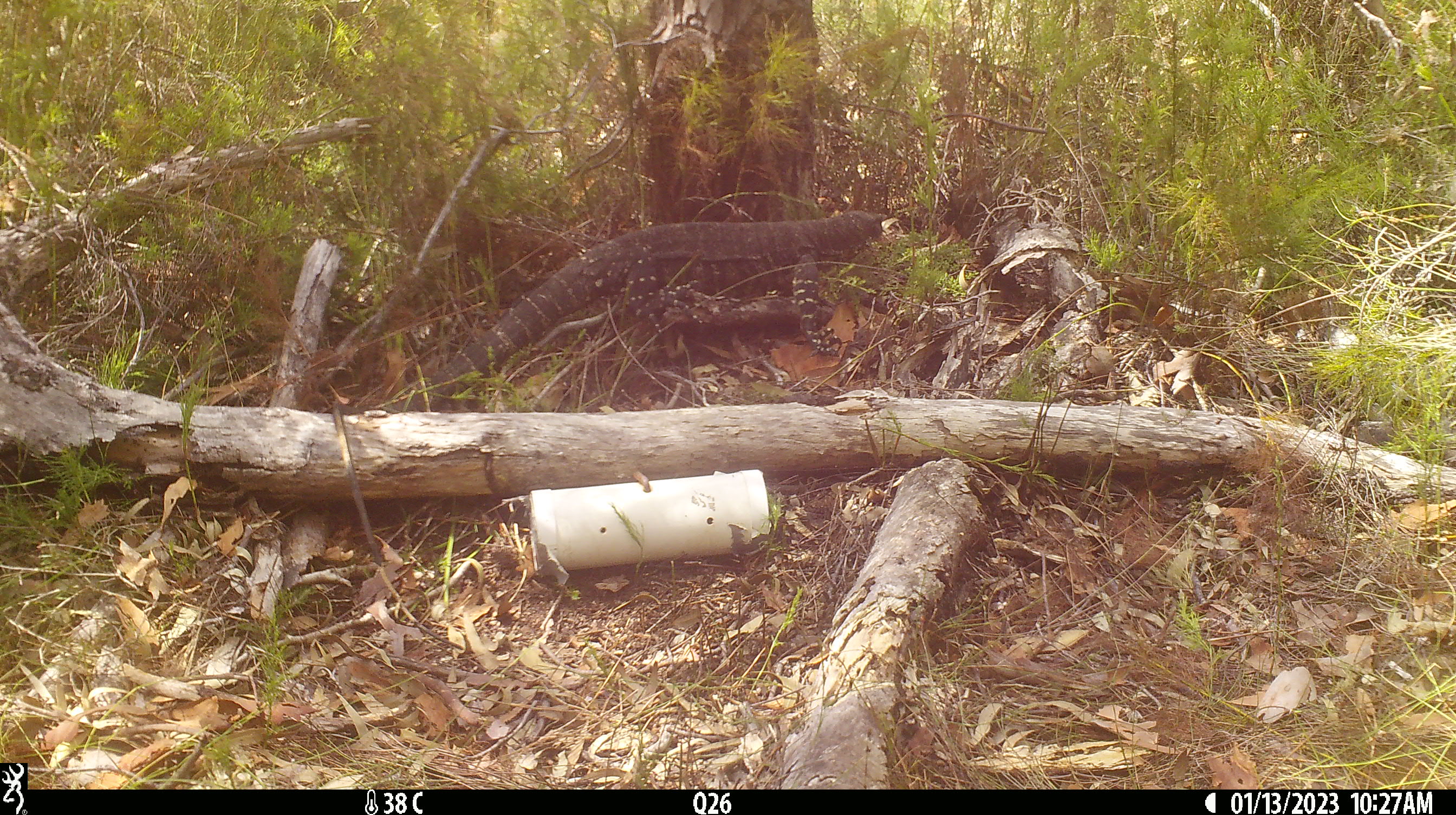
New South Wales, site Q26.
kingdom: Animalia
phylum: Chordata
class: Reptilia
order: Squamata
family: Varanidae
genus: Varanus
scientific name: Varanus varius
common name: lace monitor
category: goanna